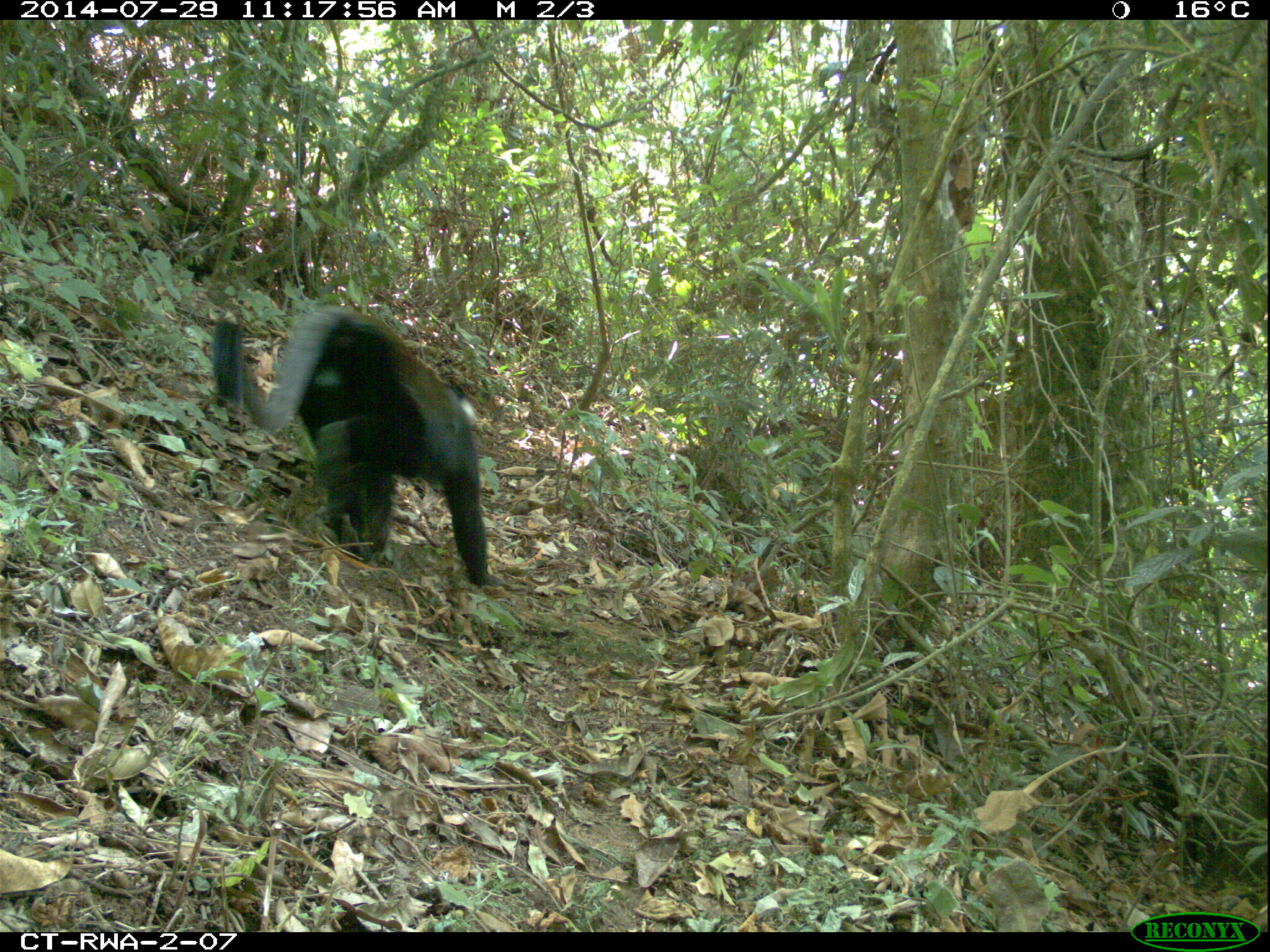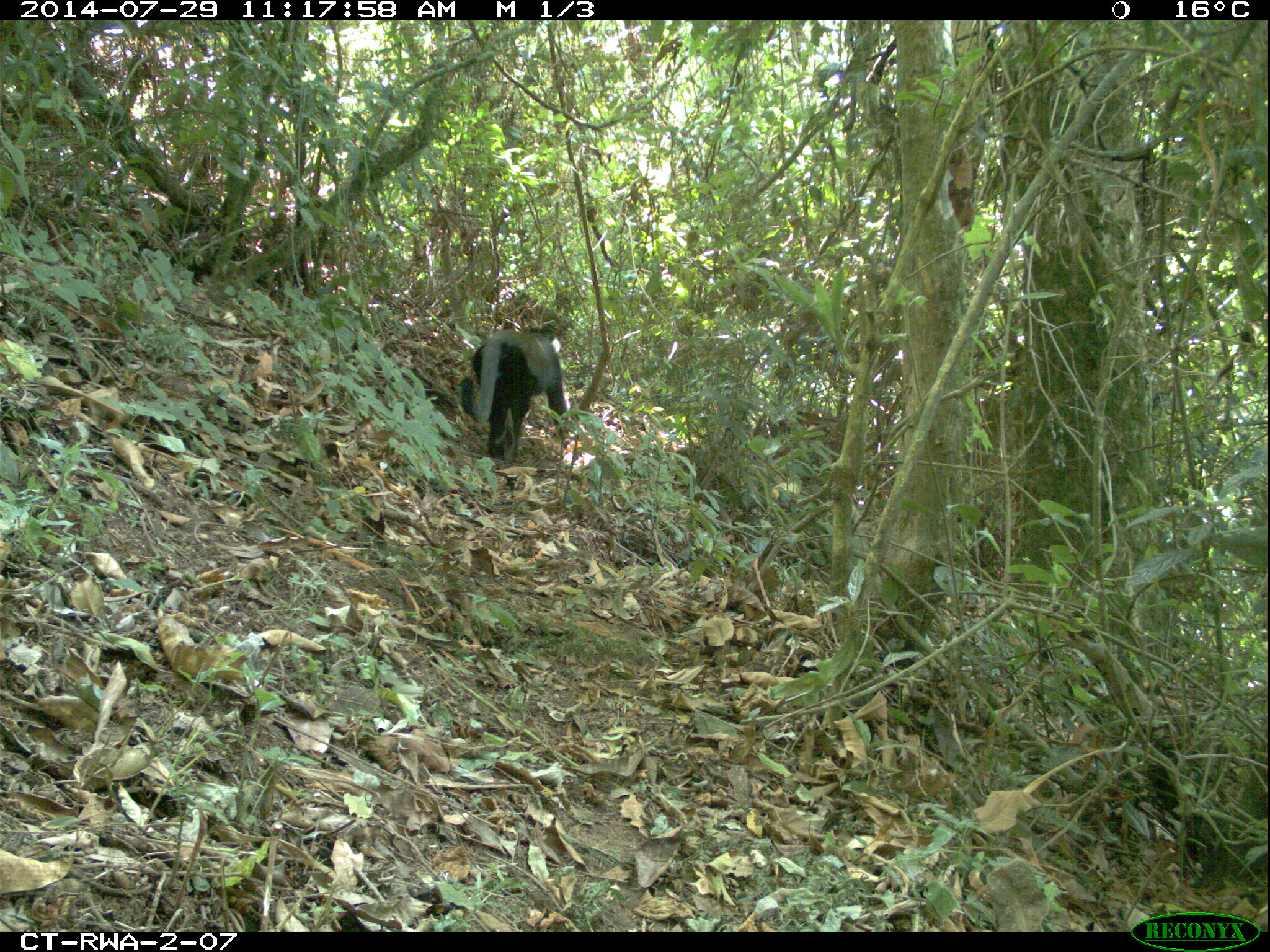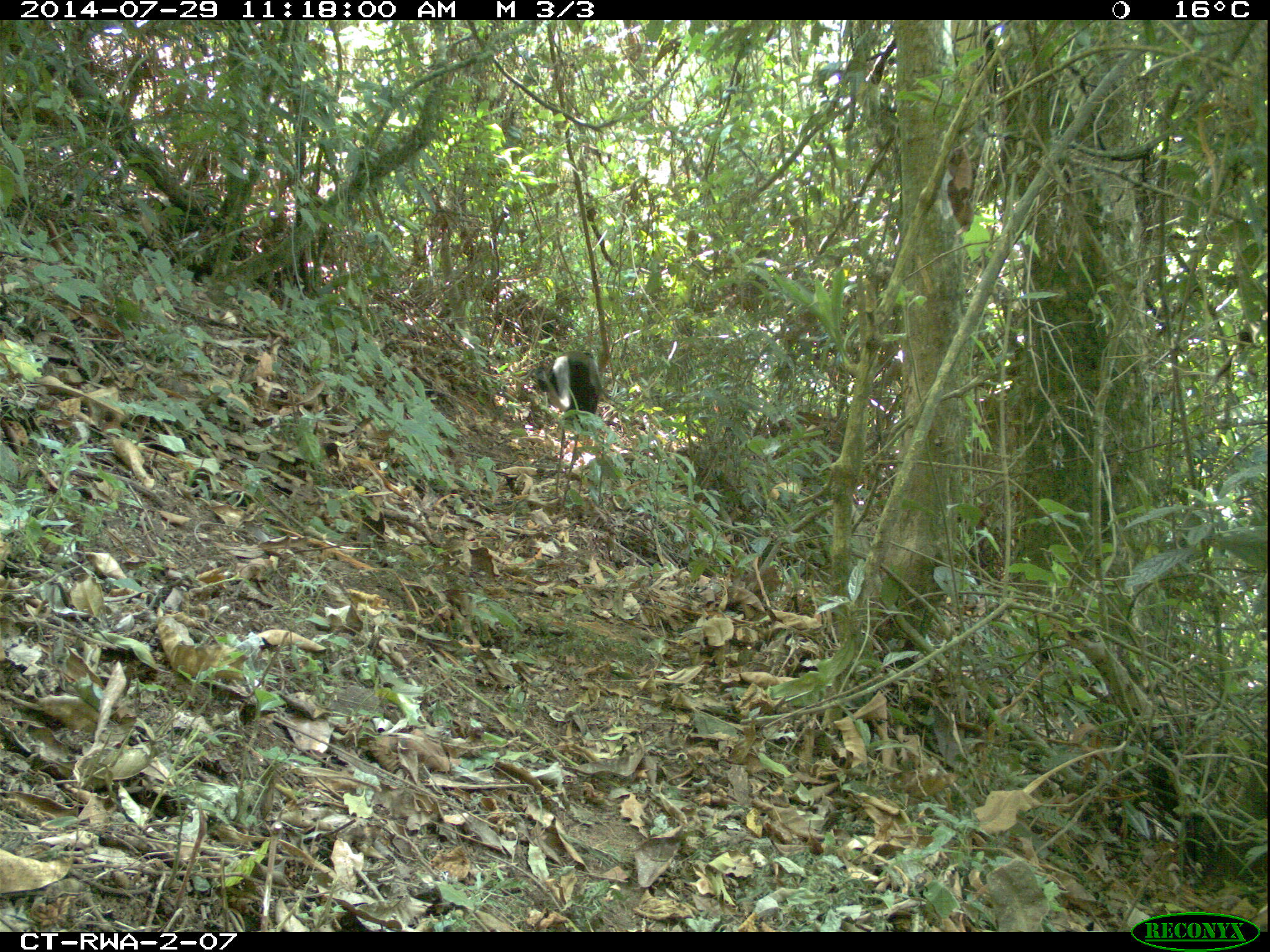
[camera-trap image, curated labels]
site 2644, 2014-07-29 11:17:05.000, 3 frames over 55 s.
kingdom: Animalia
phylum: Chordata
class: Mammalia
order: Primates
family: Cercopithecidae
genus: Allochrocebus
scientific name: Allochrocebus lhoesti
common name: l'hoest's monkey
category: cercopithecus lhoesti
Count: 1.